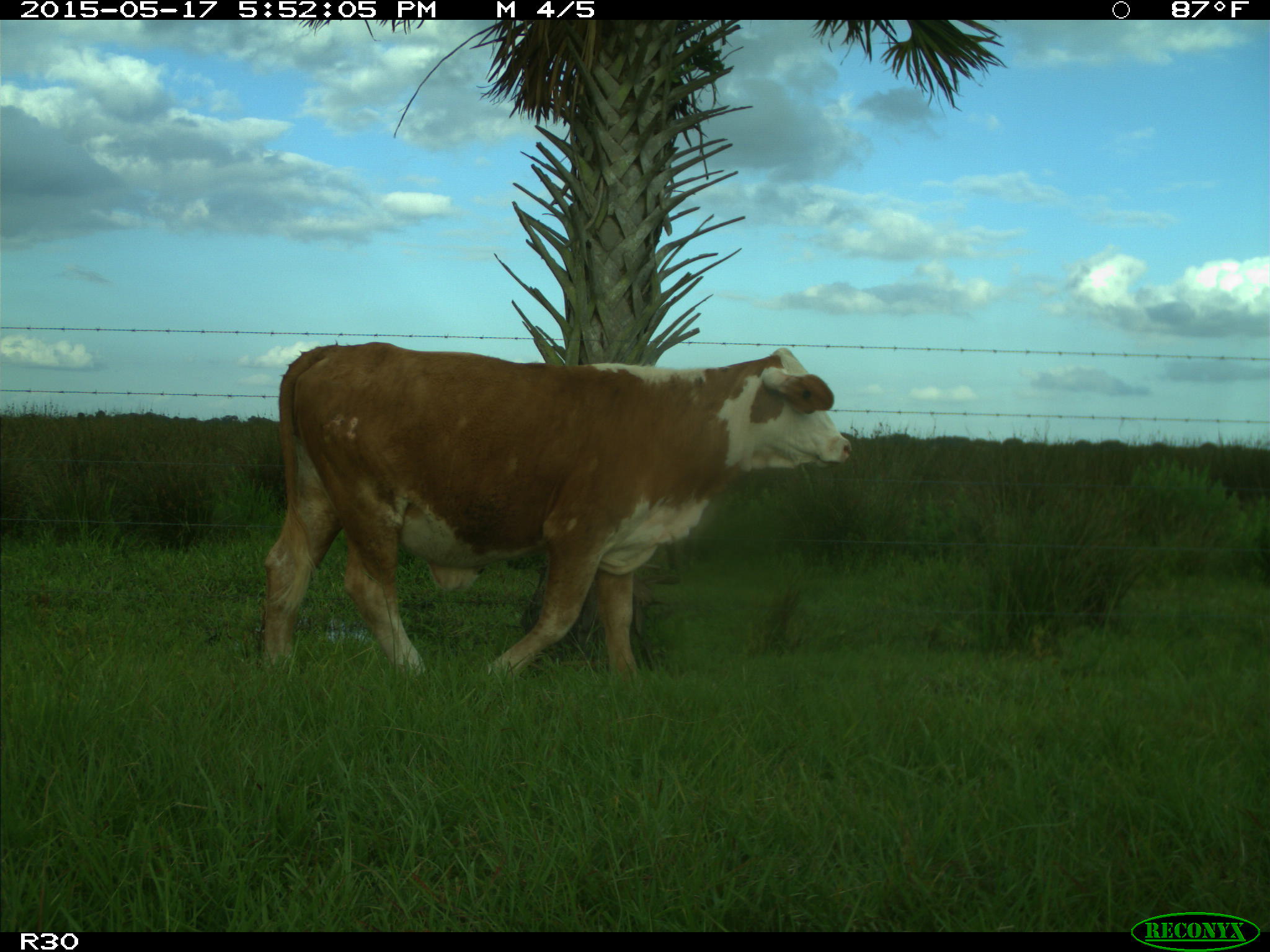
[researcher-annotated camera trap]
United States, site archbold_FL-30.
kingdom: Animalia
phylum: Chordata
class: Mammalia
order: Artiodactyla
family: Bovidae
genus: Bos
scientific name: Bos taurus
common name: domestic cow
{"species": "Bos taurus (domestic cow)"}